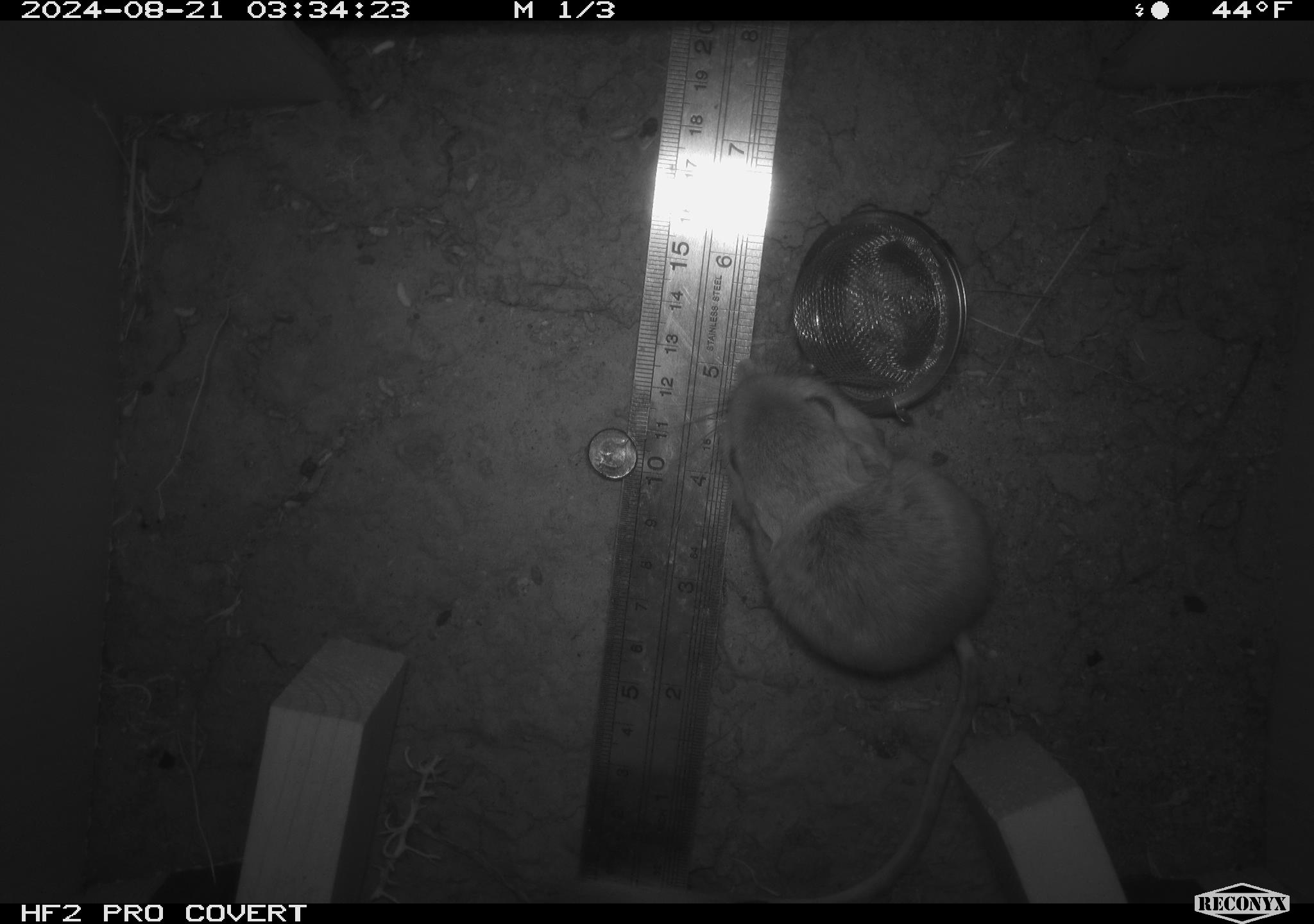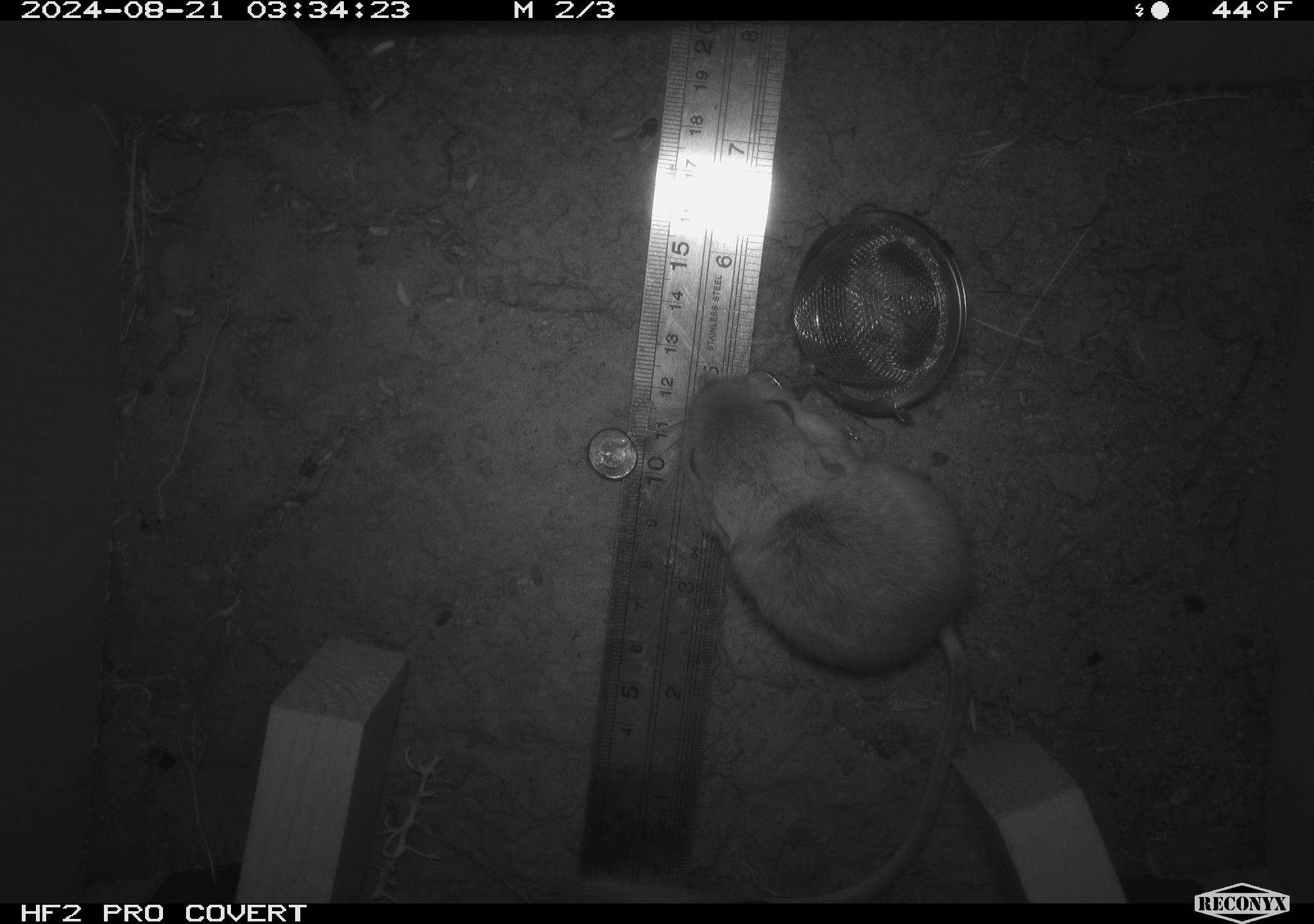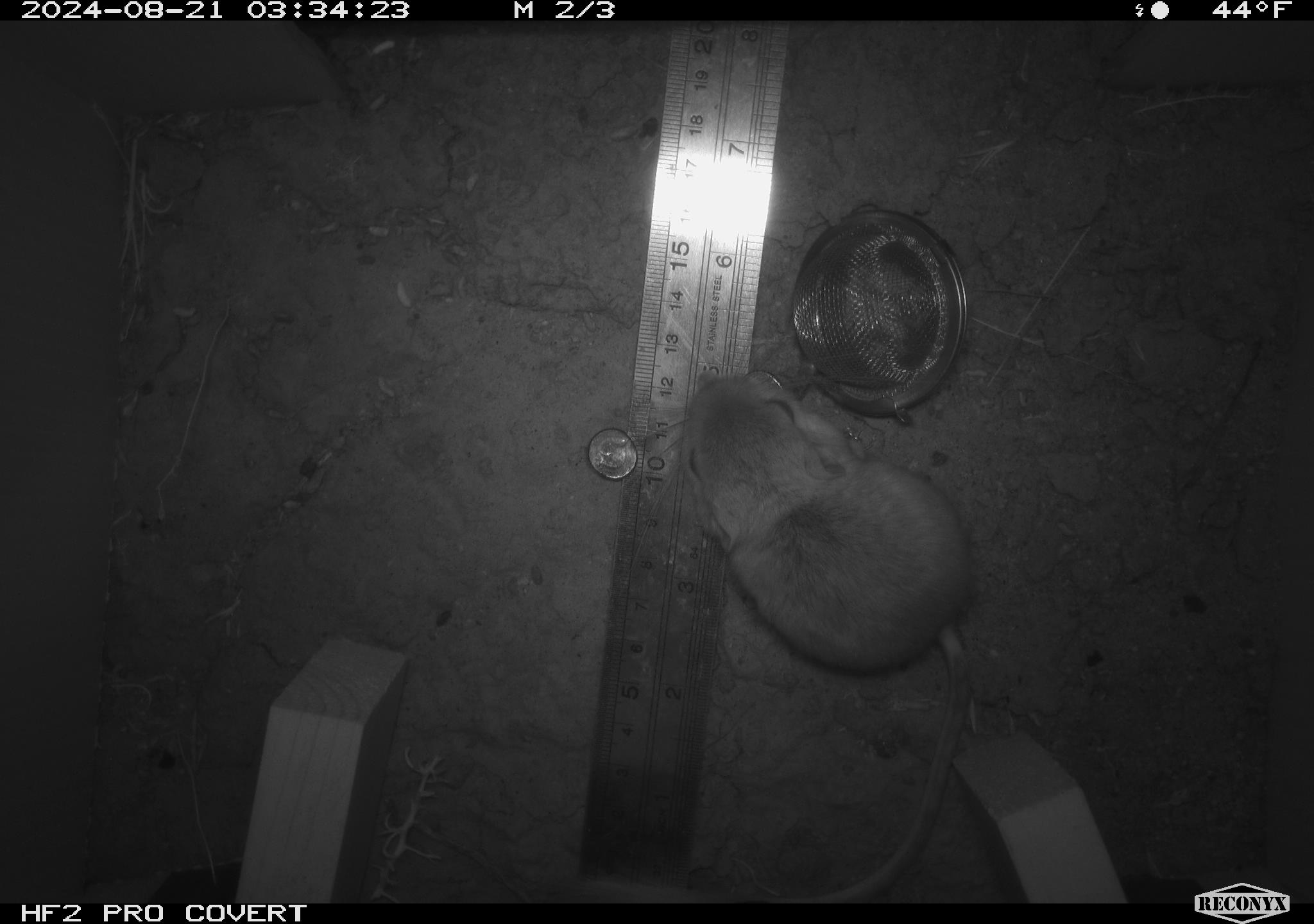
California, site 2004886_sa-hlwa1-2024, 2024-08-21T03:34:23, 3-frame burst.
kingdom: Animalia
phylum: Chordata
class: Mammalia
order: Rodentia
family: Heteromyidae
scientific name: Heteromyidae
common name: kangaroo rats and pocket mice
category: heteromyidae family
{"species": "heteromyidae family (kangaroo rats and pocket mice) (Heteromyidae)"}